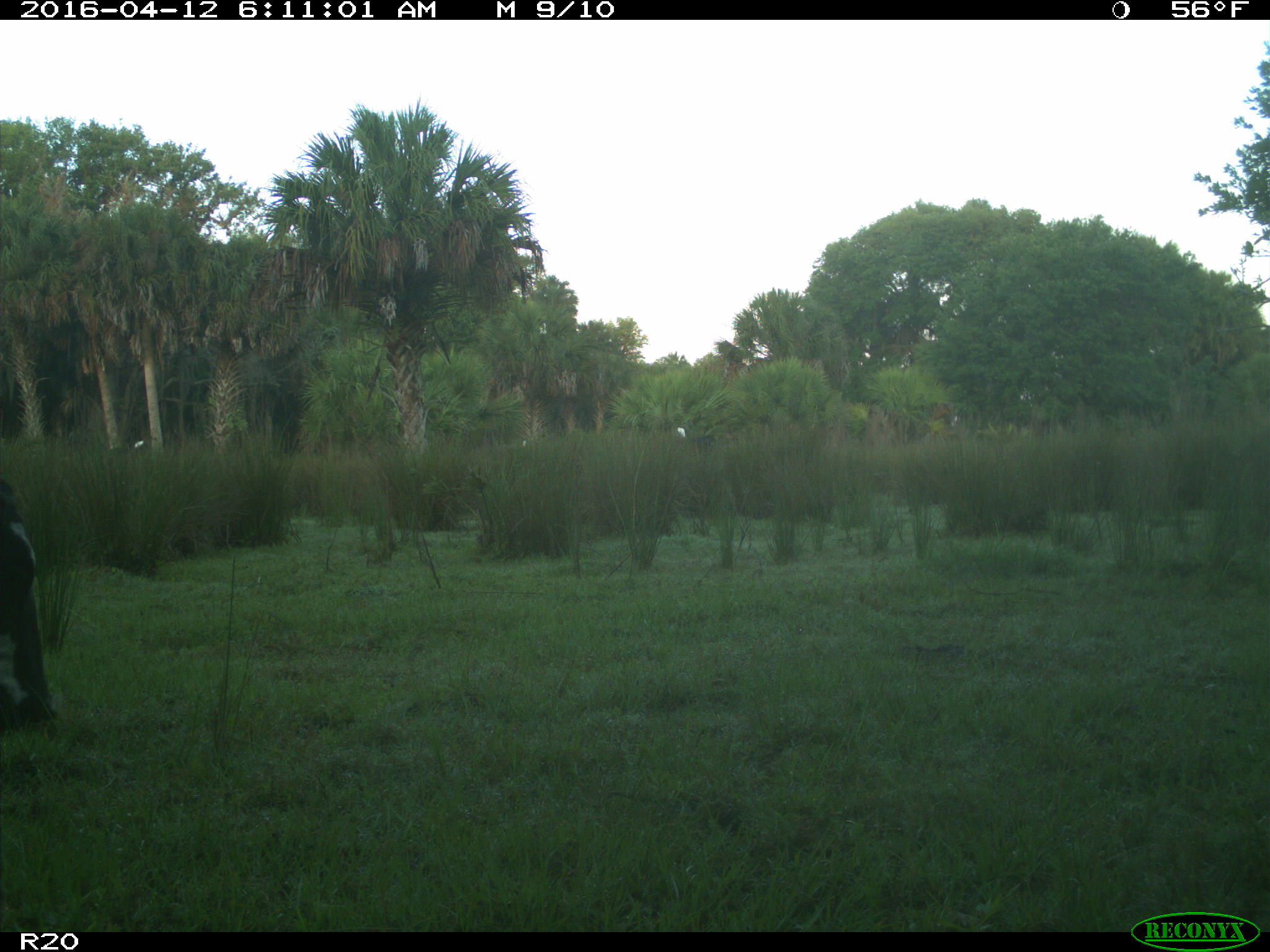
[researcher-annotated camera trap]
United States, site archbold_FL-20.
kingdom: Animalia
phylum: Chordata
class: Mammalia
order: Artiodactyla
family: Bovidae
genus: Bos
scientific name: Bos taurus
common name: domestic cow